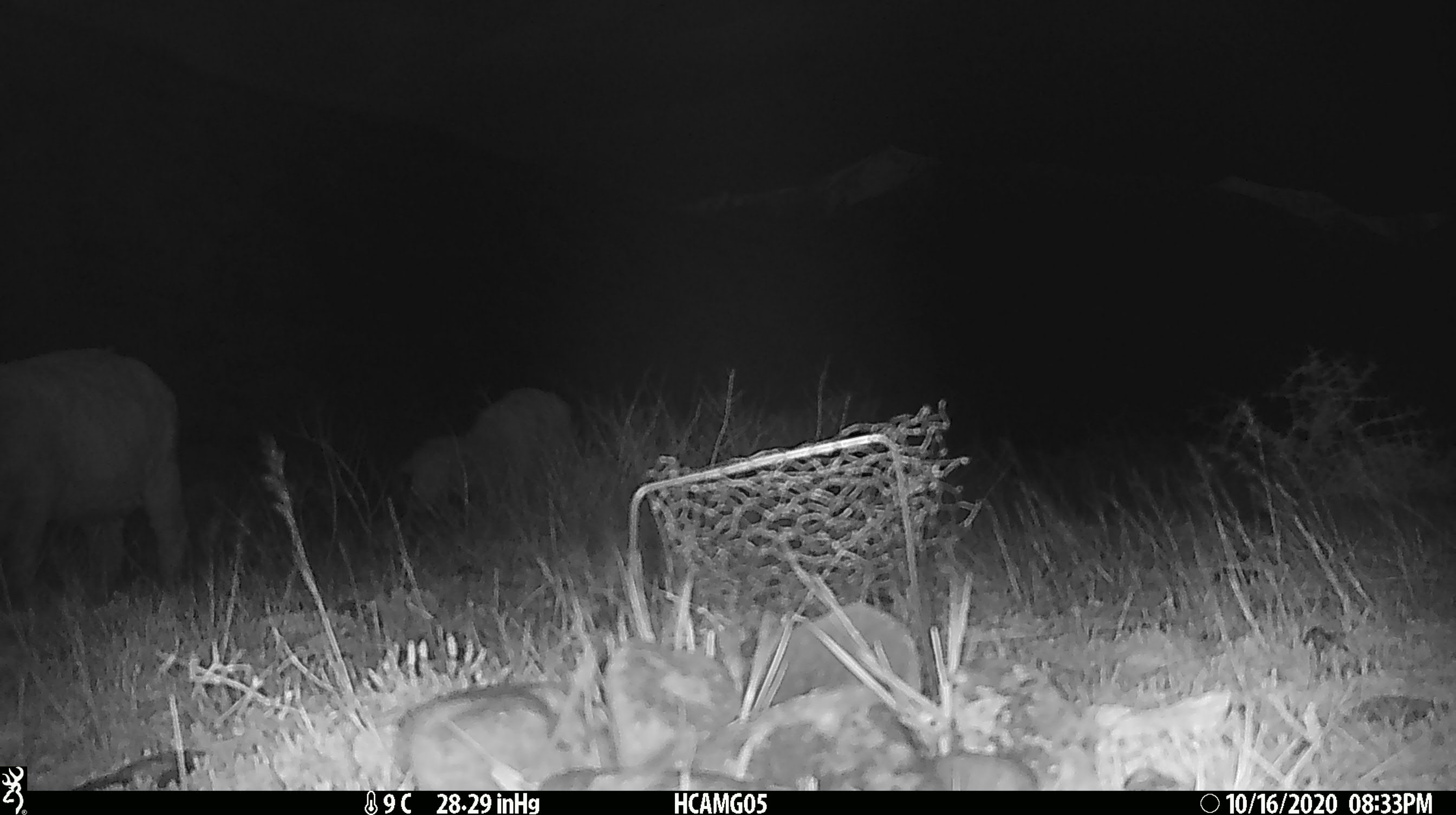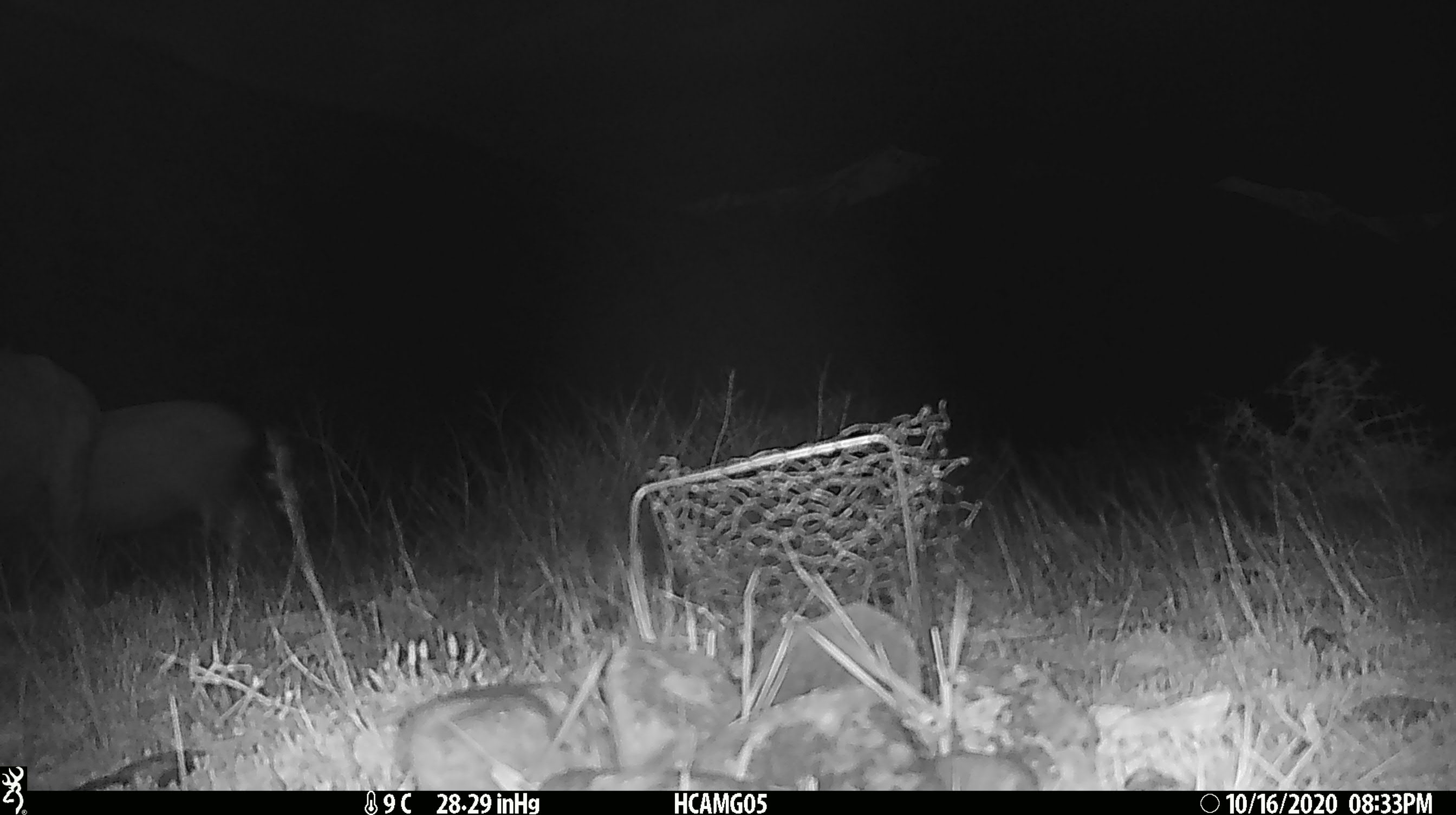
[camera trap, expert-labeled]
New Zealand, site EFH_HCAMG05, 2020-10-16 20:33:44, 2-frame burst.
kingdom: Animalia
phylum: Chordata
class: Mammalia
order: Artiodactyla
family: Bovidae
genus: Ovis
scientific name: Ovis aries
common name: domestic sheep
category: sheep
Sheep (domestic sheep) (Ovis aries).